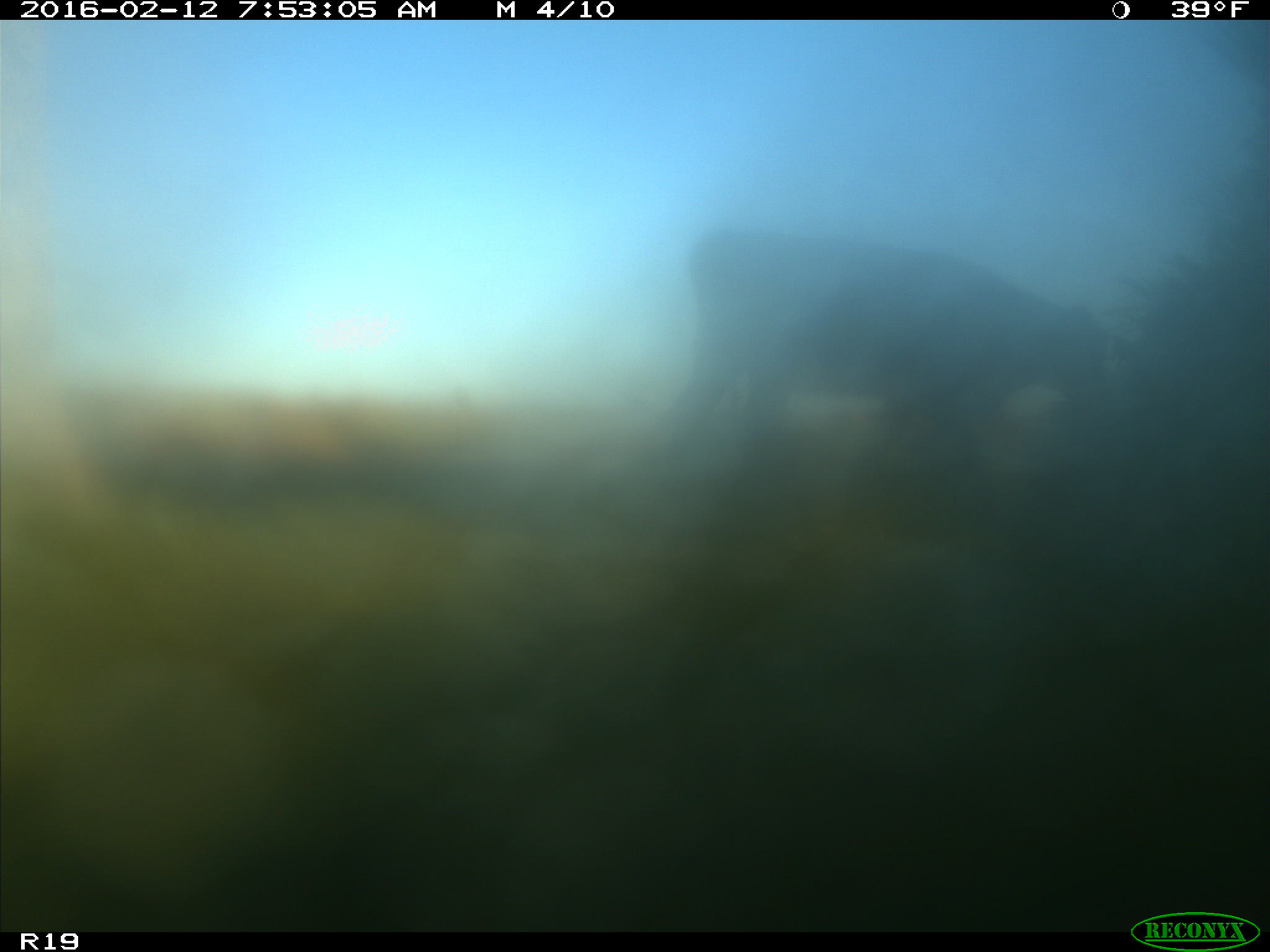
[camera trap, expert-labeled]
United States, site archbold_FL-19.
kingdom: Animalia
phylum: Chordata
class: Mammalia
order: Artiodactyla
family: Bovidae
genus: Bos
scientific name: Bos taurus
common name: domestic cow